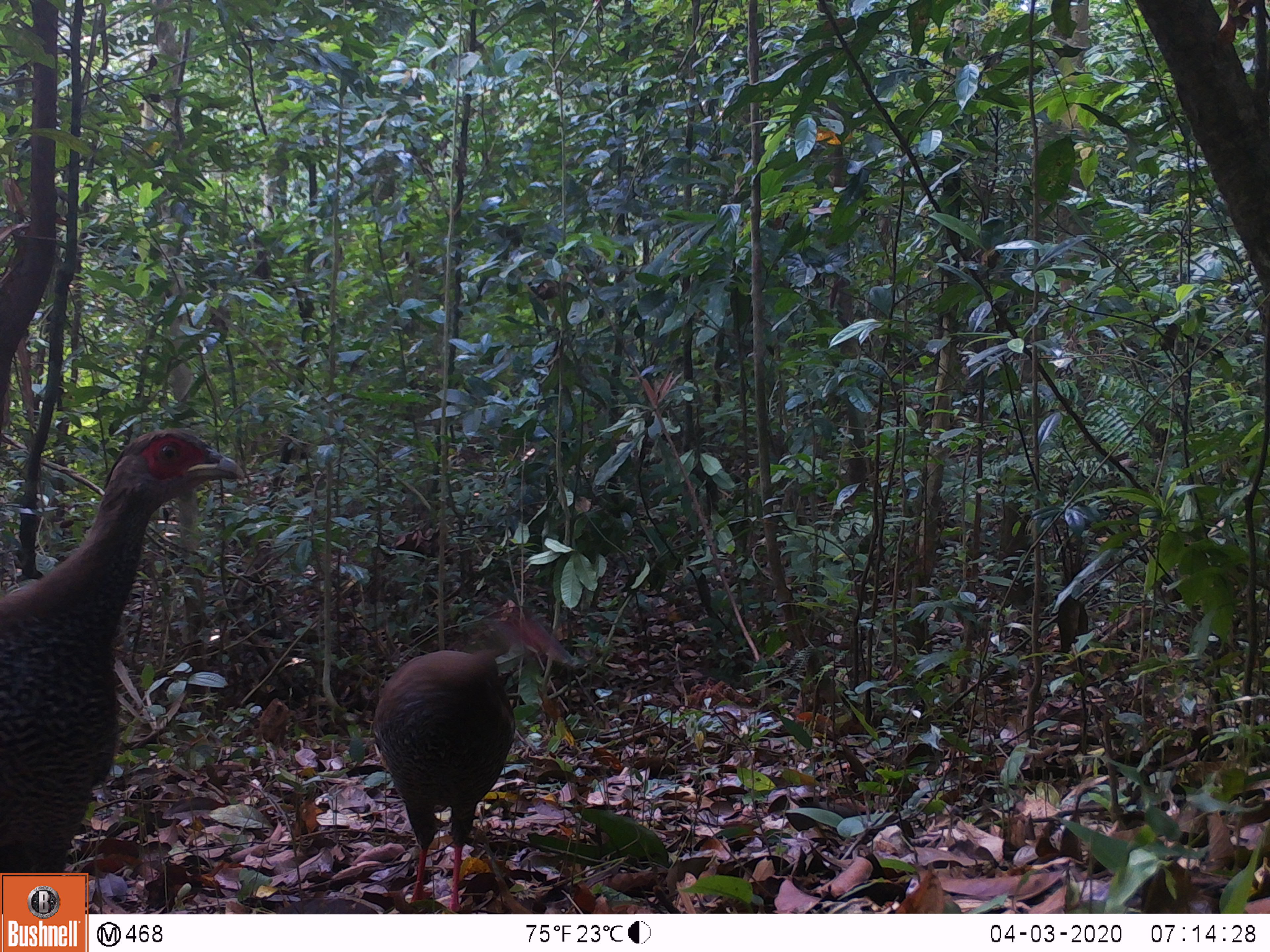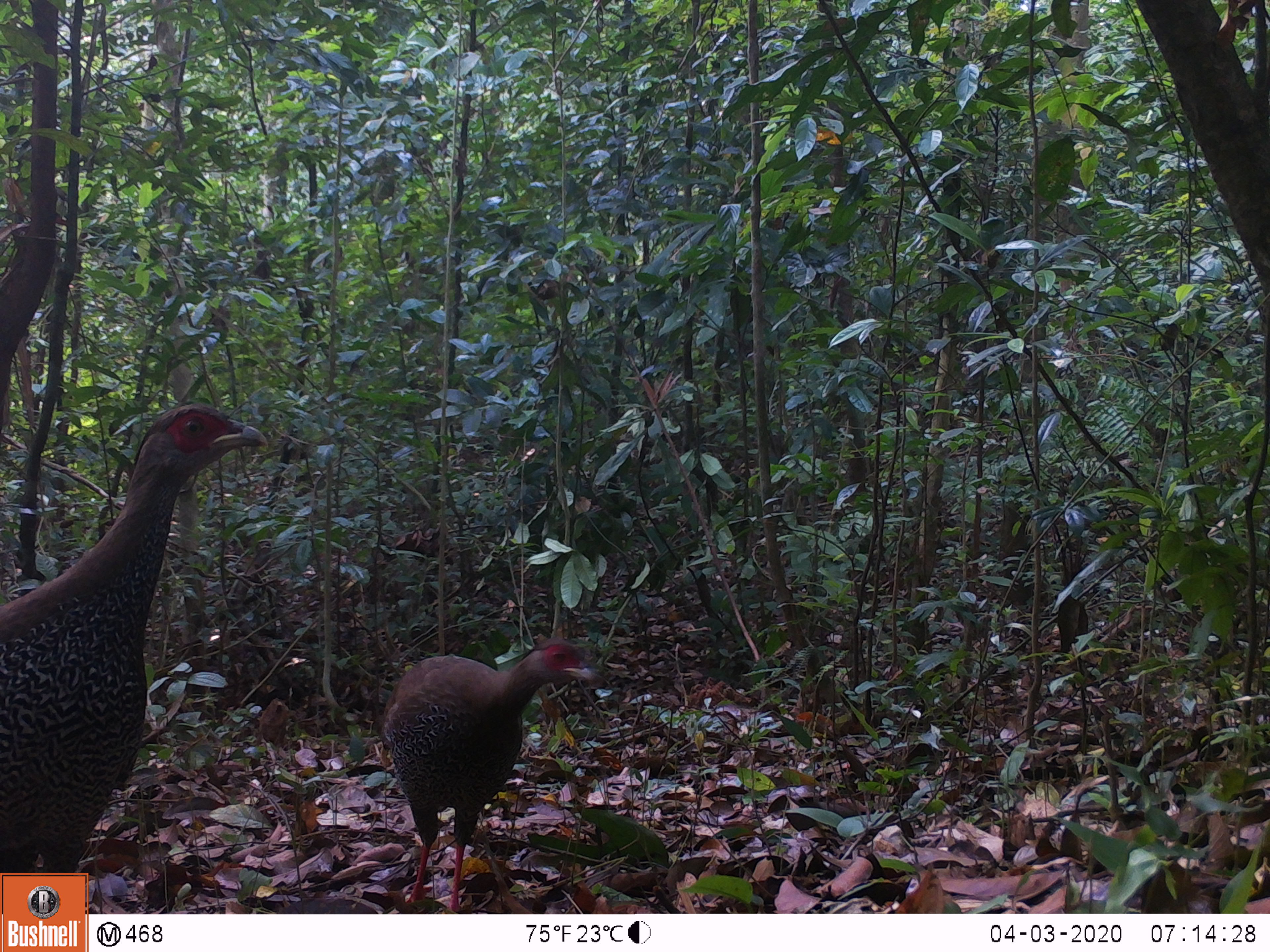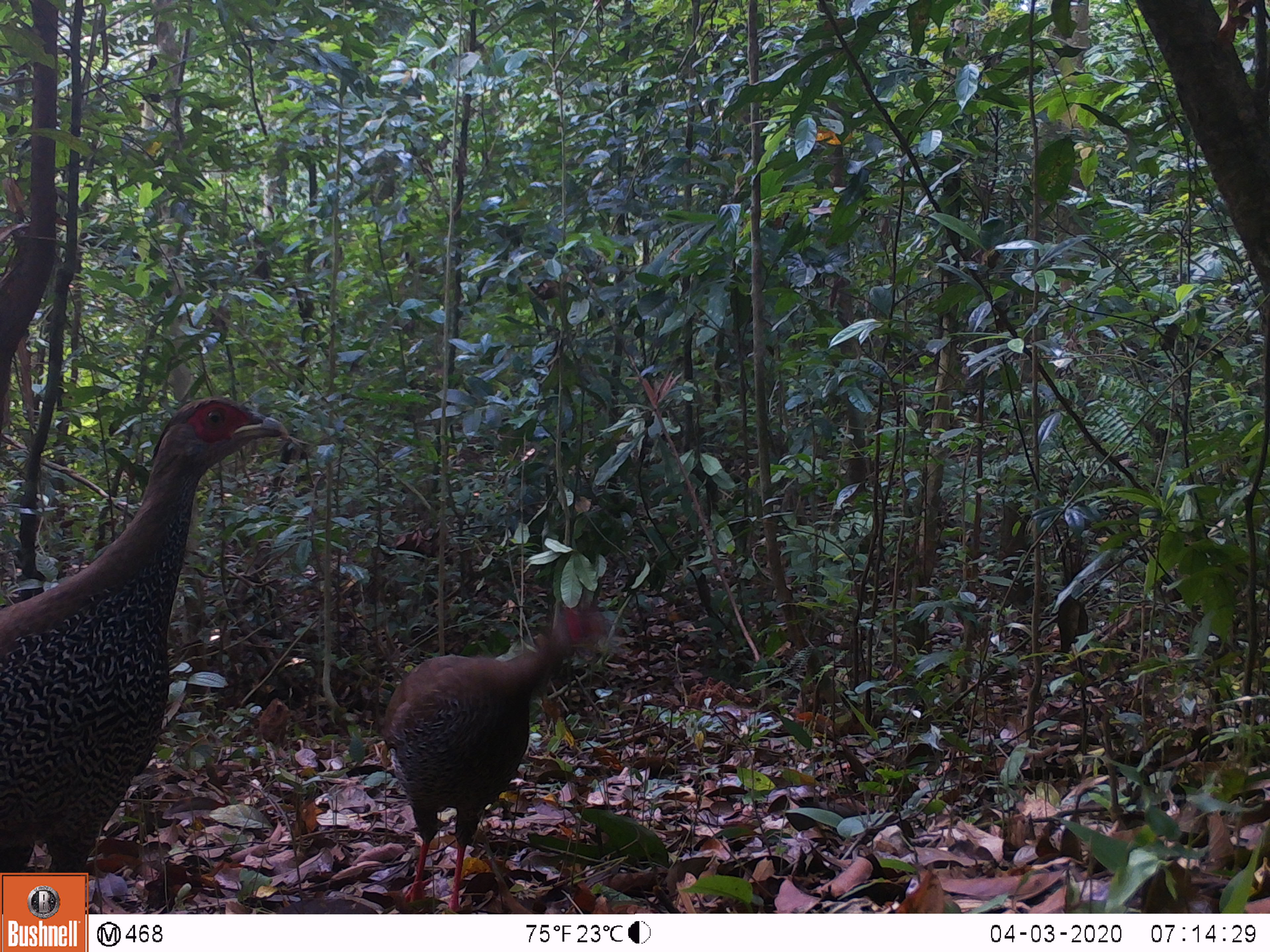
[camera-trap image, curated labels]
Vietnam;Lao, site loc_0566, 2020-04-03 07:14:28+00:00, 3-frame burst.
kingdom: Animalia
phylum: Chordata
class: Aves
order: Galliformes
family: Phasianidae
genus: Lophura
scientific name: Lophura nycthemera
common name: silver pheasant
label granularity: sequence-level